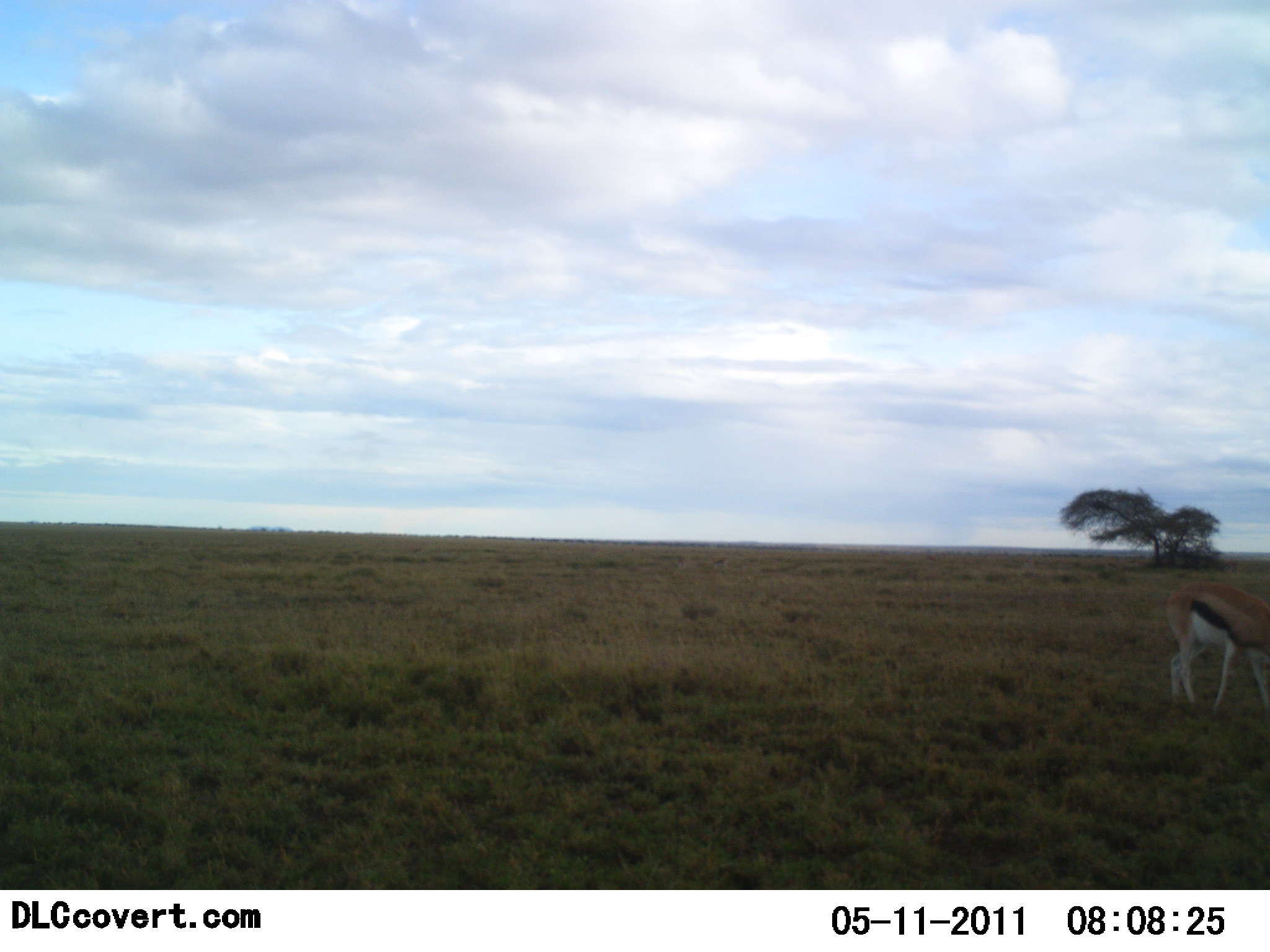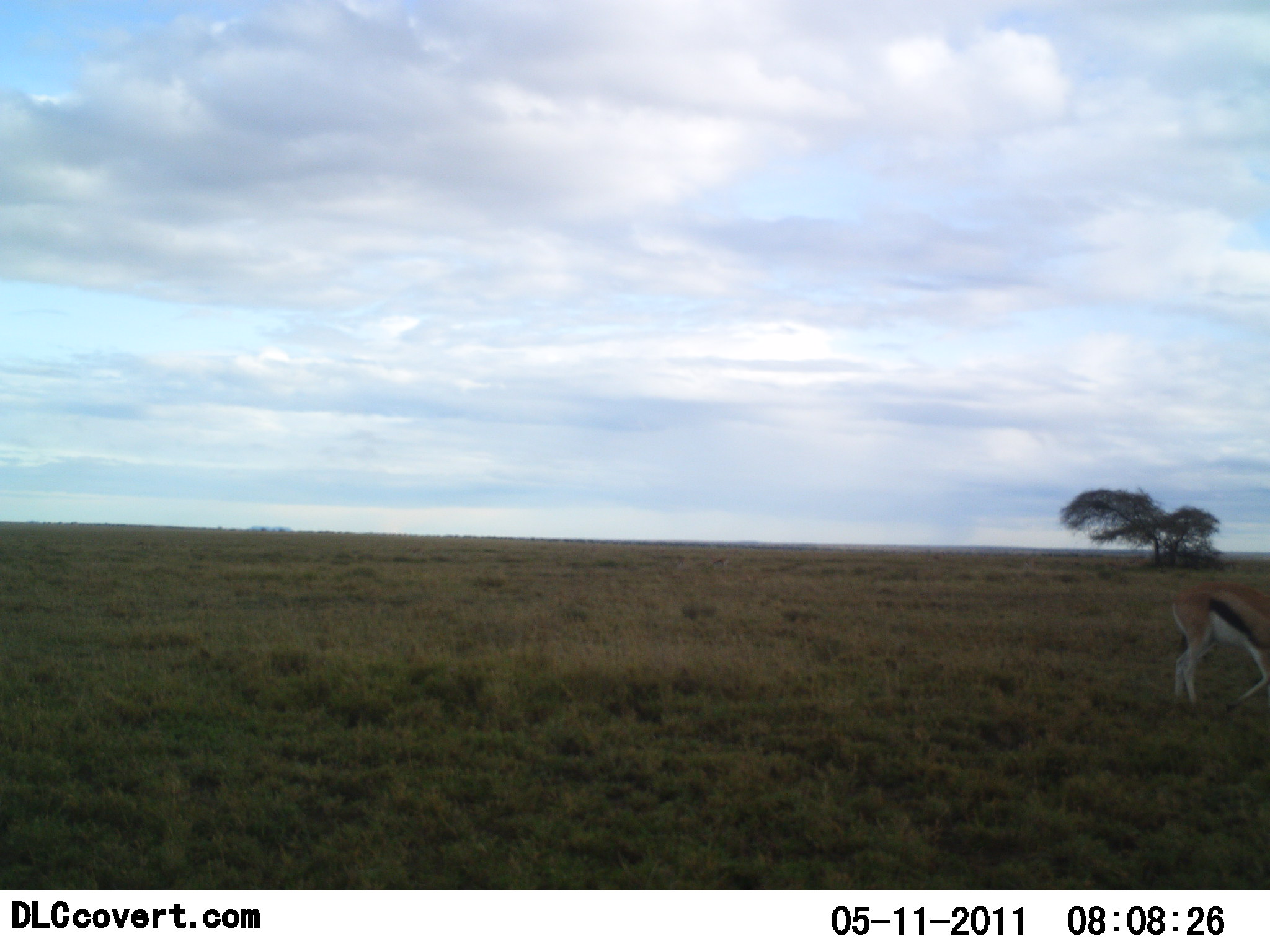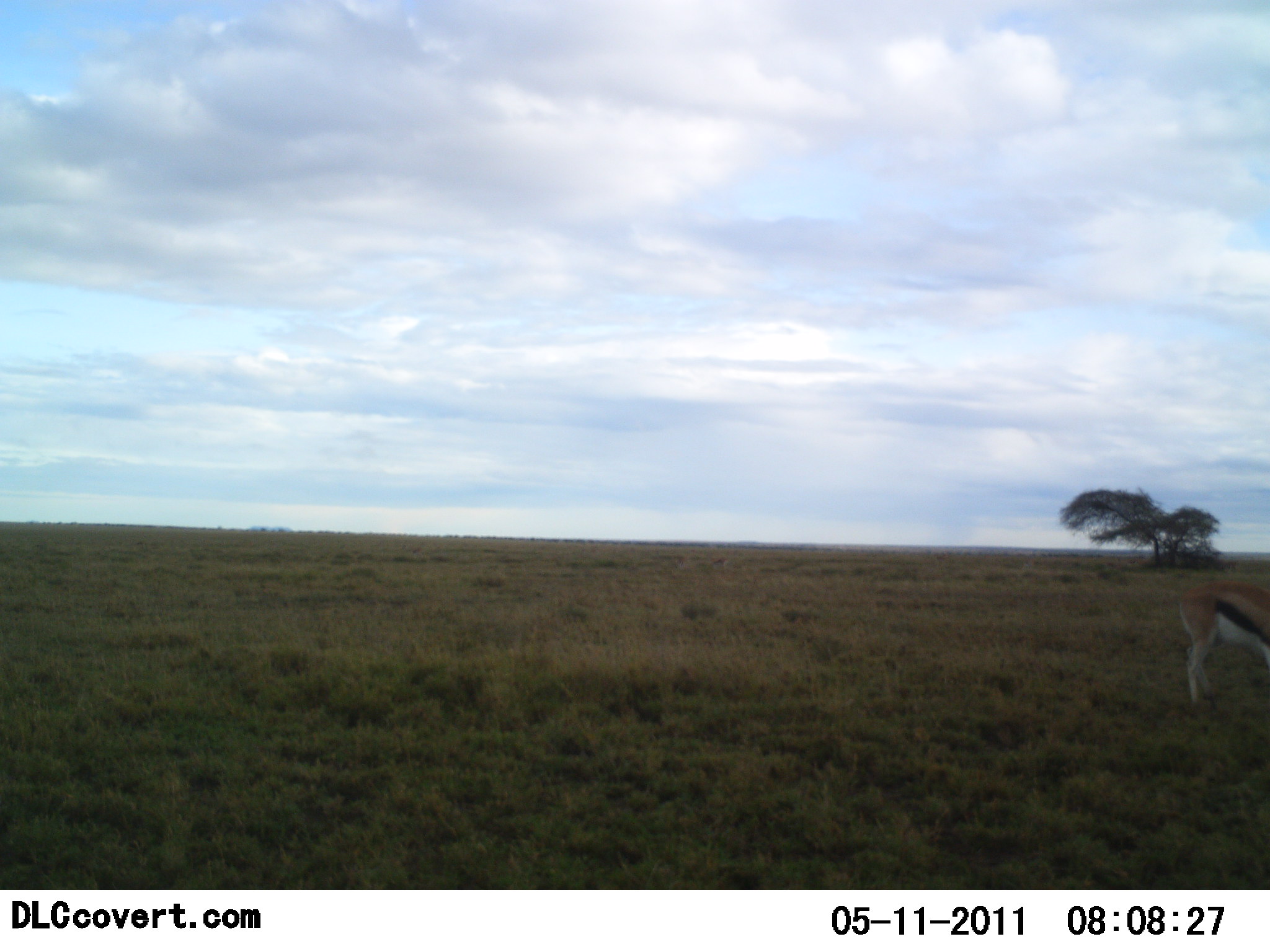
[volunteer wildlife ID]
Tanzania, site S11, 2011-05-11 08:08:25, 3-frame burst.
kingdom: Animalia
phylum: Chordata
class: Mammalia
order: Artiodactyla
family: Bovidae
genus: Eudorcas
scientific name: Eudorcas thomsonii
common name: thomson's gazelle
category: gazellethomsons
Gazellethomsons (thomson's gazelle) (Eudorcas thomsonii), count 1. Behavior (volunteer vote fractions): standing 60%, resting 0%, moving 7%, interacting 0%. Young present (vote fraction): 0%. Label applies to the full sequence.